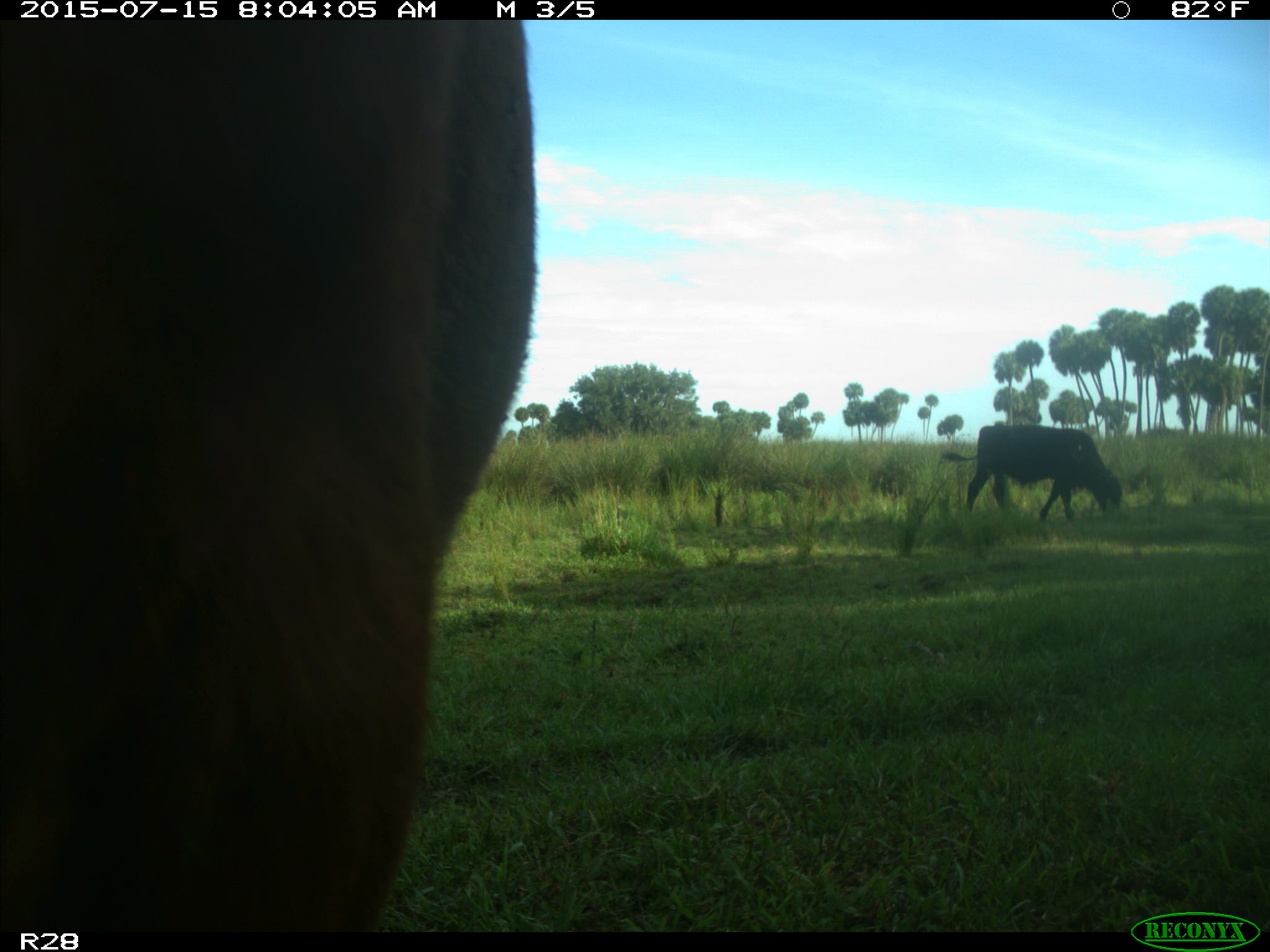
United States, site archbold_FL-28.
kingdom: Animalia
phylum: Chordata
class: Mammalia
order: Artiodactyla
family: Bovidae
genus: Bos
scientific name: Bos taurus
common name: domestic cow